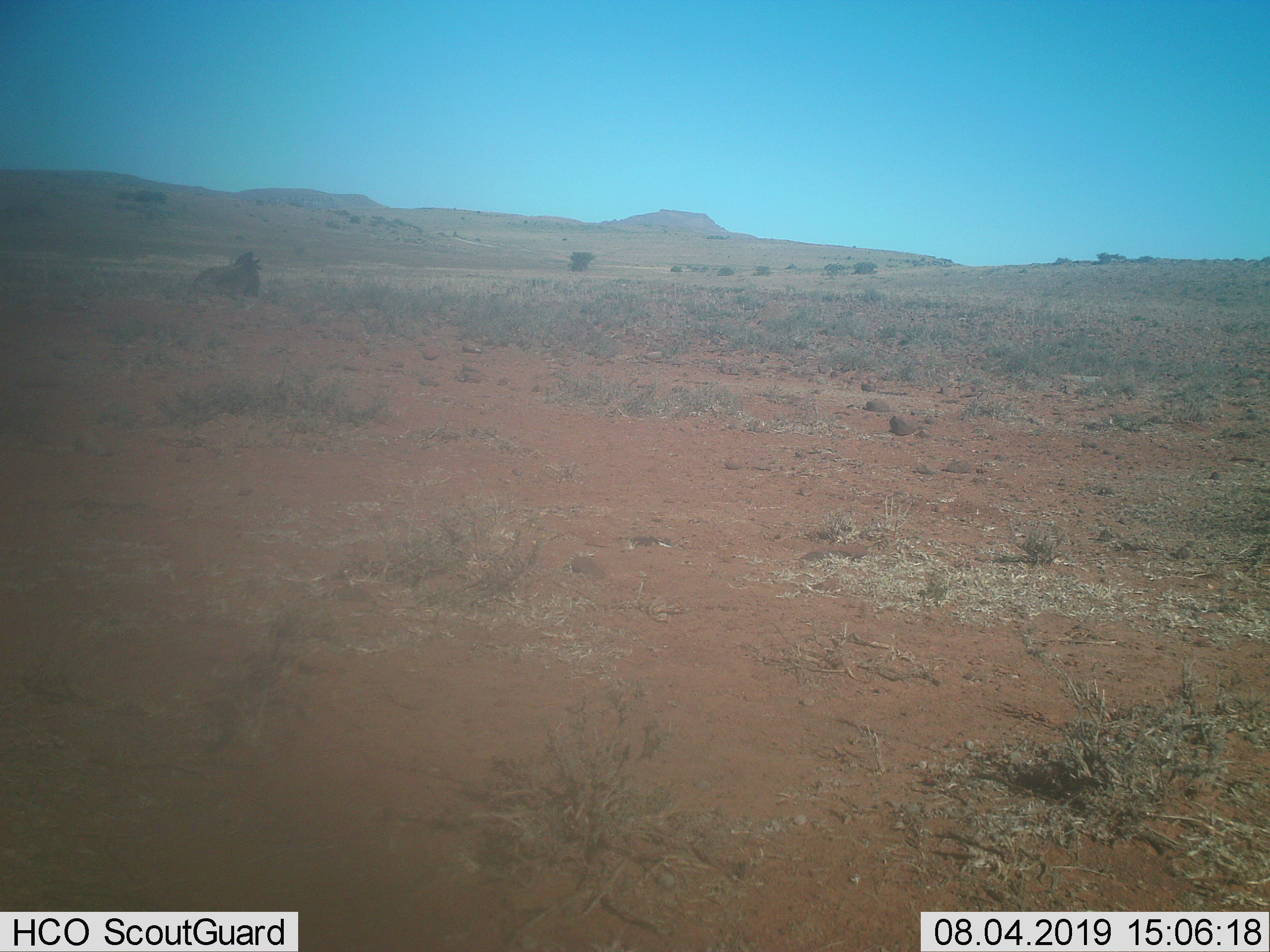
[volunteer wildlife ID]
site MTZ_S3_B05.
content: unidentified animal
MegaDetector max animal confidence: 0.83